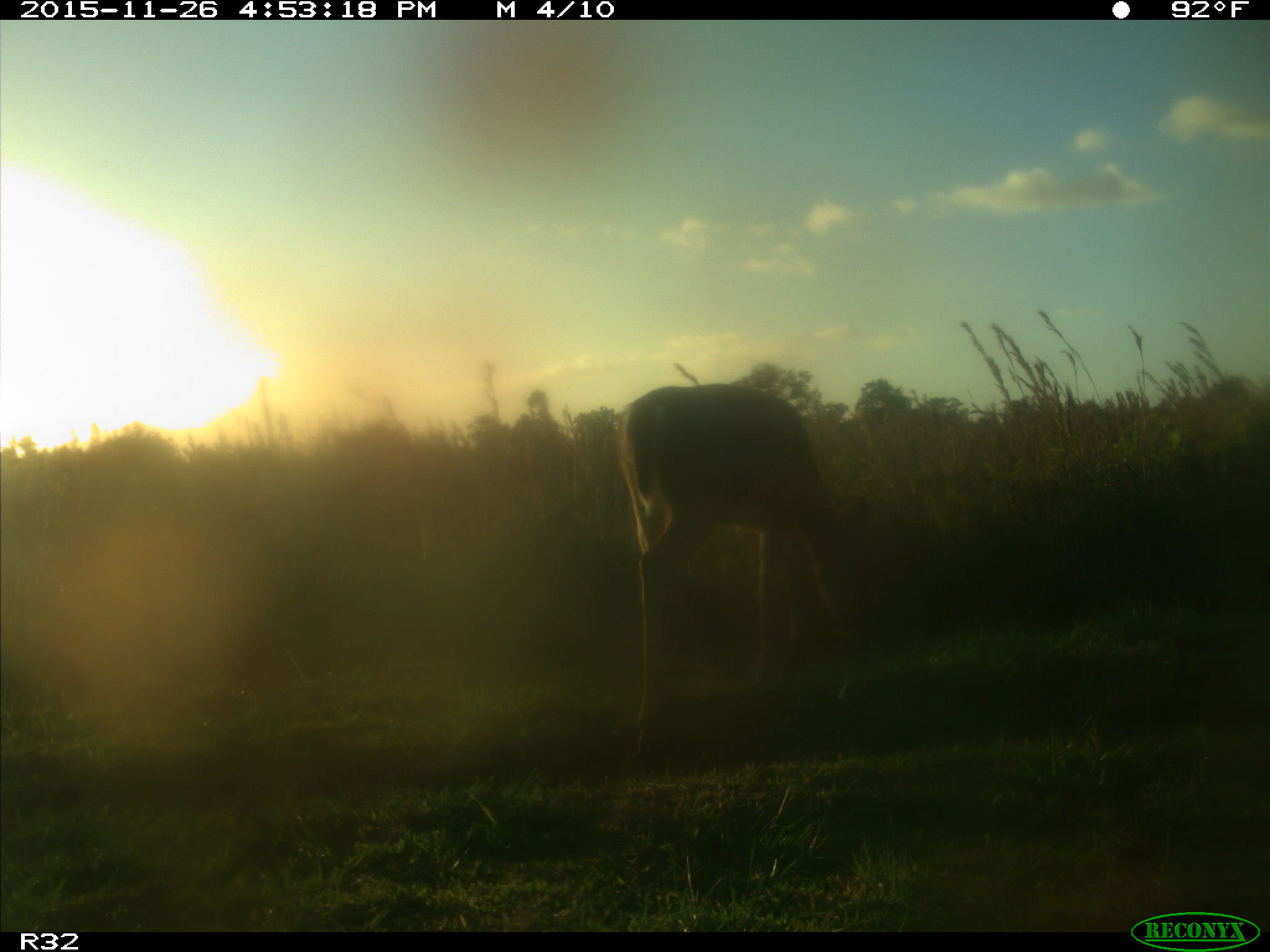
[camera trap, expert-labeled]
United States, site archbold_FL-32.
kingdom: Animalia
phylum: Chordata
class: Mammalia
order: Artiodactyla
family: Cervidae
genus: Odocoileus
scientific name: Odocoileus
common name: deer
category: unidentified deer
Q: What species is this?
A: Unidentified deer (deer) (Odocoileus).